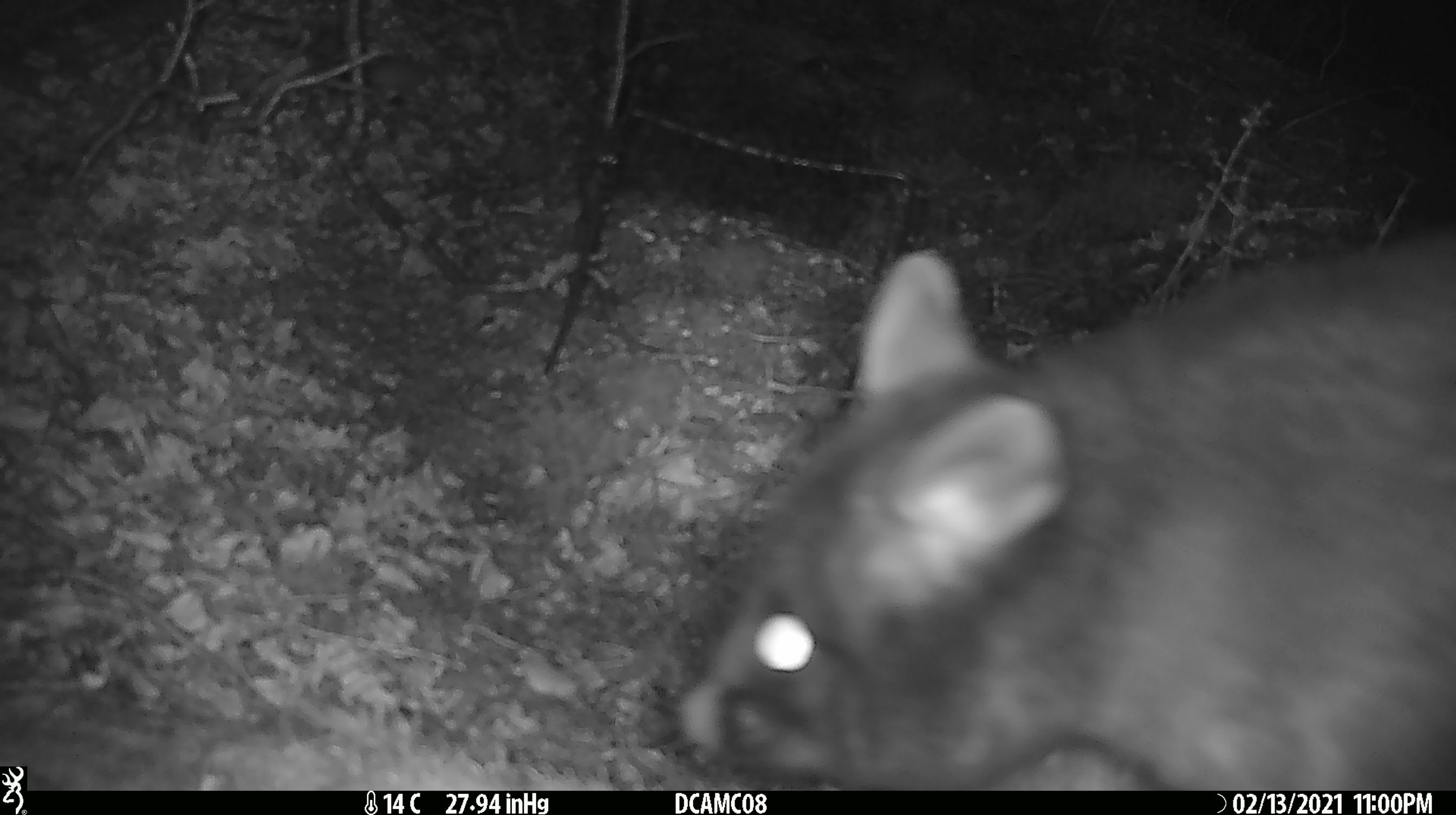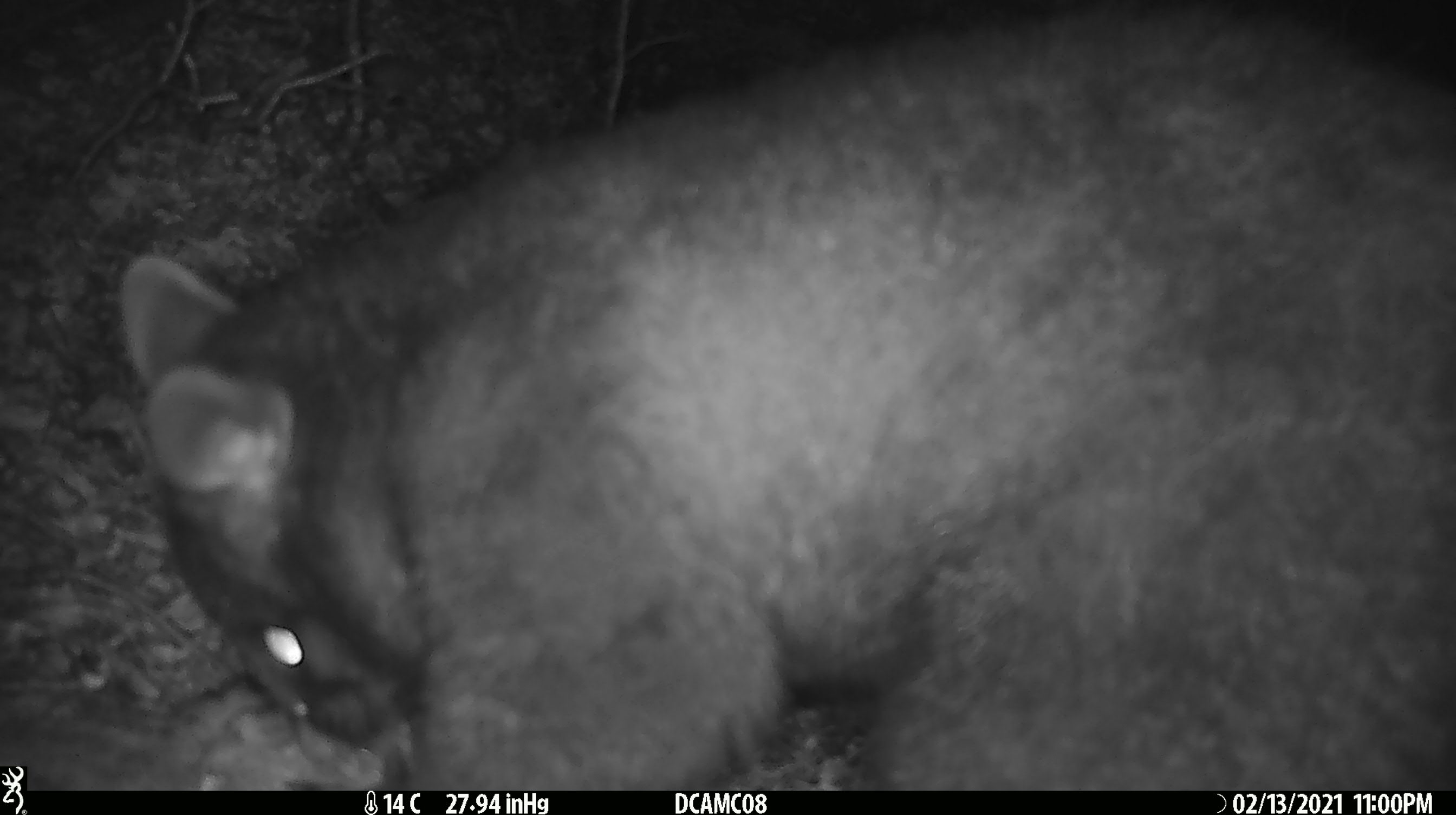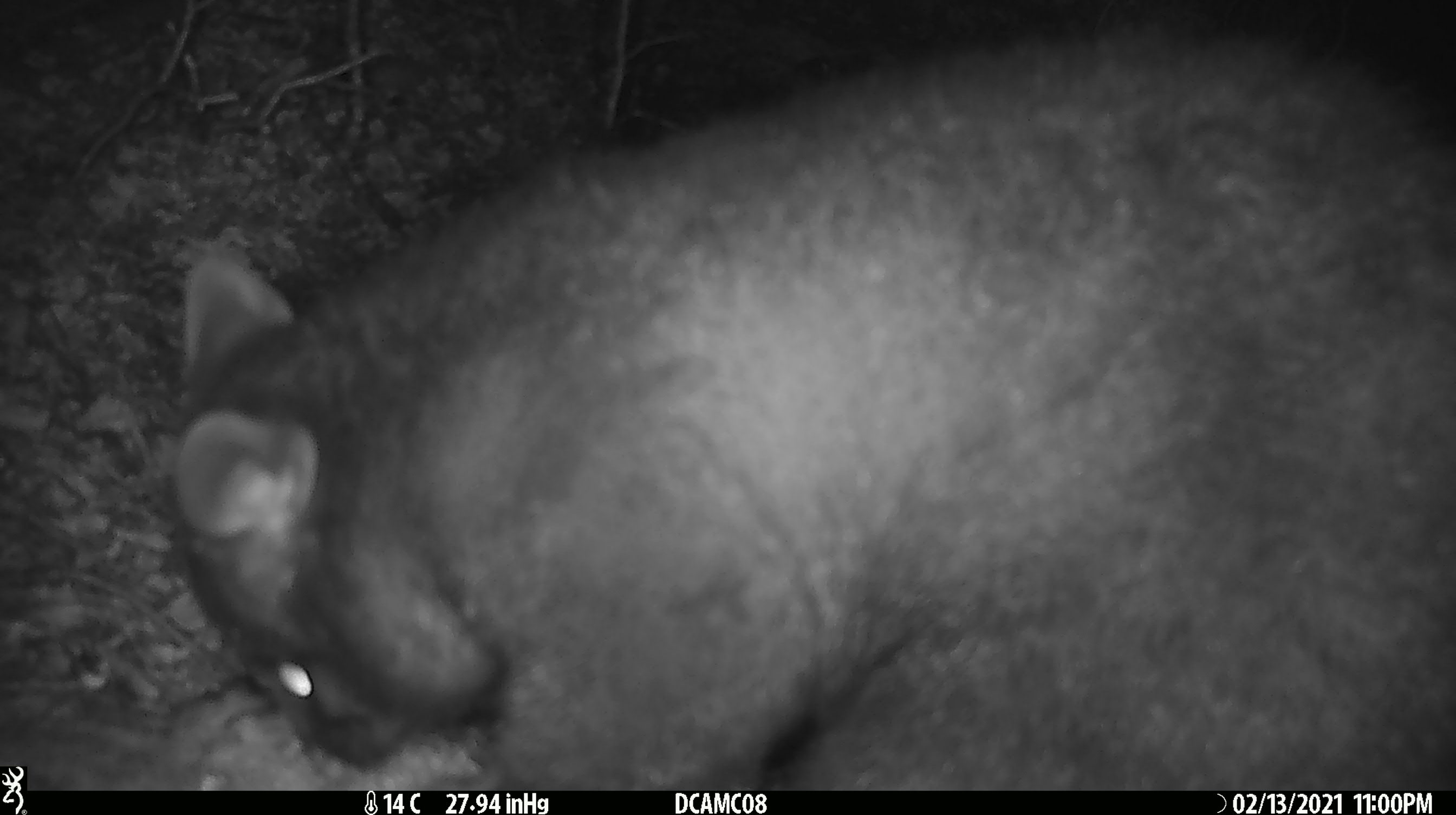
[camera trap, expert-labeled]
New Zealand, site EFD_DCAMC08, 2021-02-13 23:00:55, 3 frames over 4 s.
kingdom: Animalia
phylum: Chordata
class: Mammalia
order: Diprotodontia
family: Phalangeridae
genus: Trichosurus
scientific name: Trichosurus vulpecula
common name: common brushtail possum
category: possum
Possum (common brushtail possum) (Trichosurus vulpecula).